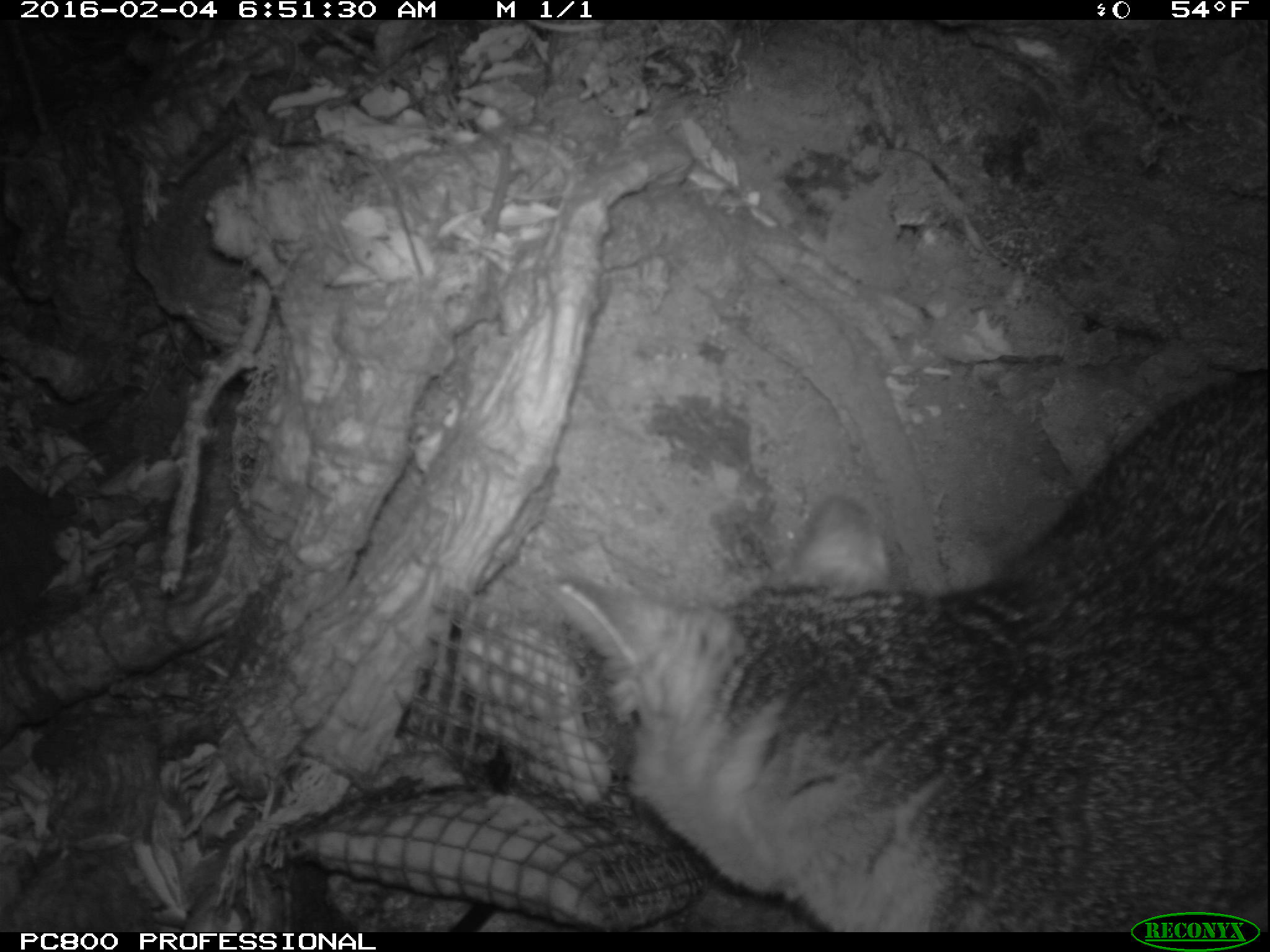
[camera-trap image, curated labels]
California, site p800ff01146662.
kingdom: Animalia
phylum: Chordata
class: Mammalia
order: Carnivora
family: Canidae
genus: Urocyon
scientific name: Urocyon littoralis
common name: island fox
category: fox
Fox (island fox) (Urocyon littoralis).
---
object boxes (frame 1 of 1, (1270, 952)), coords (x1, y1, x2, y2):
fox: (557, 360, 1269, 933)